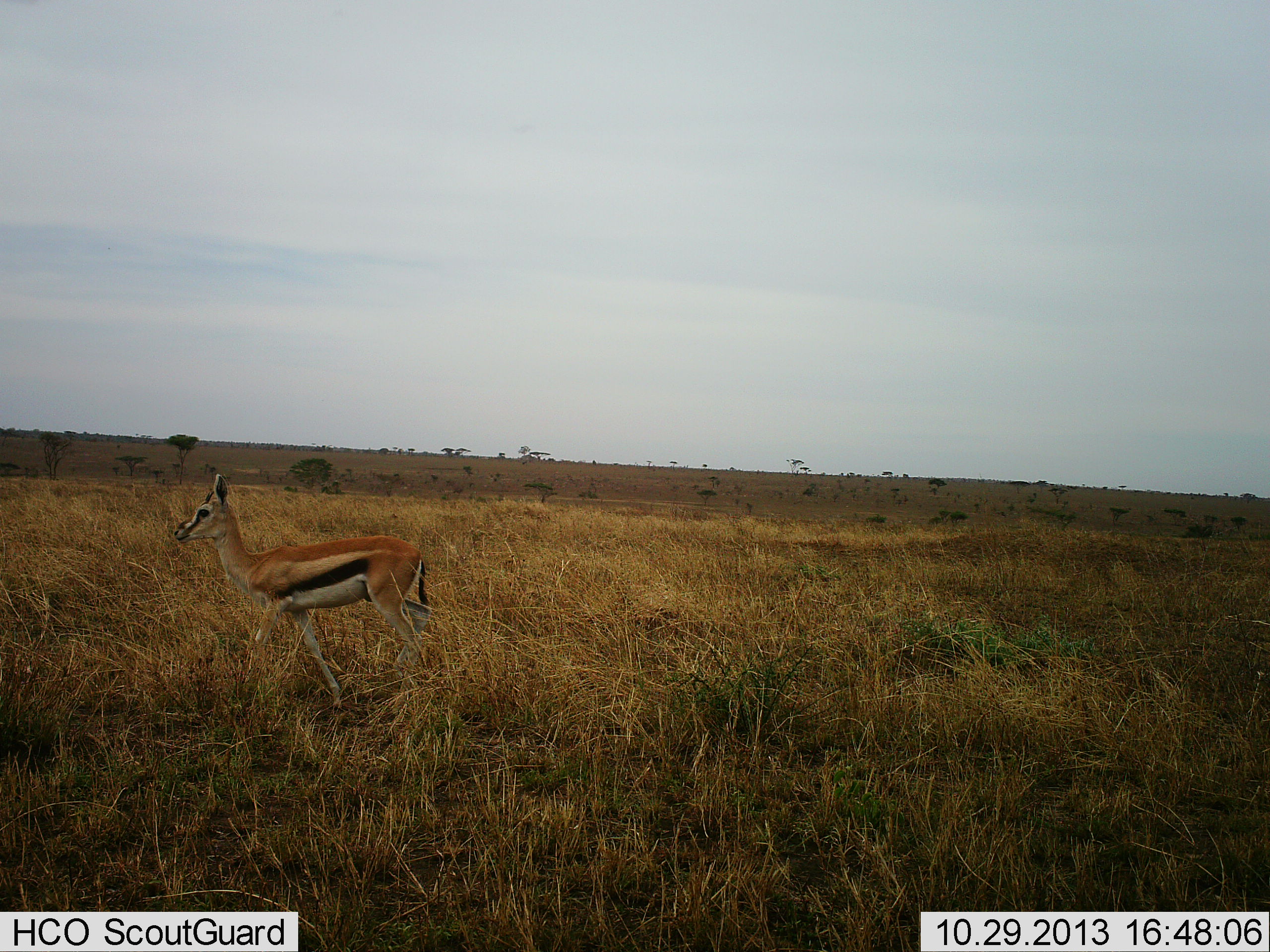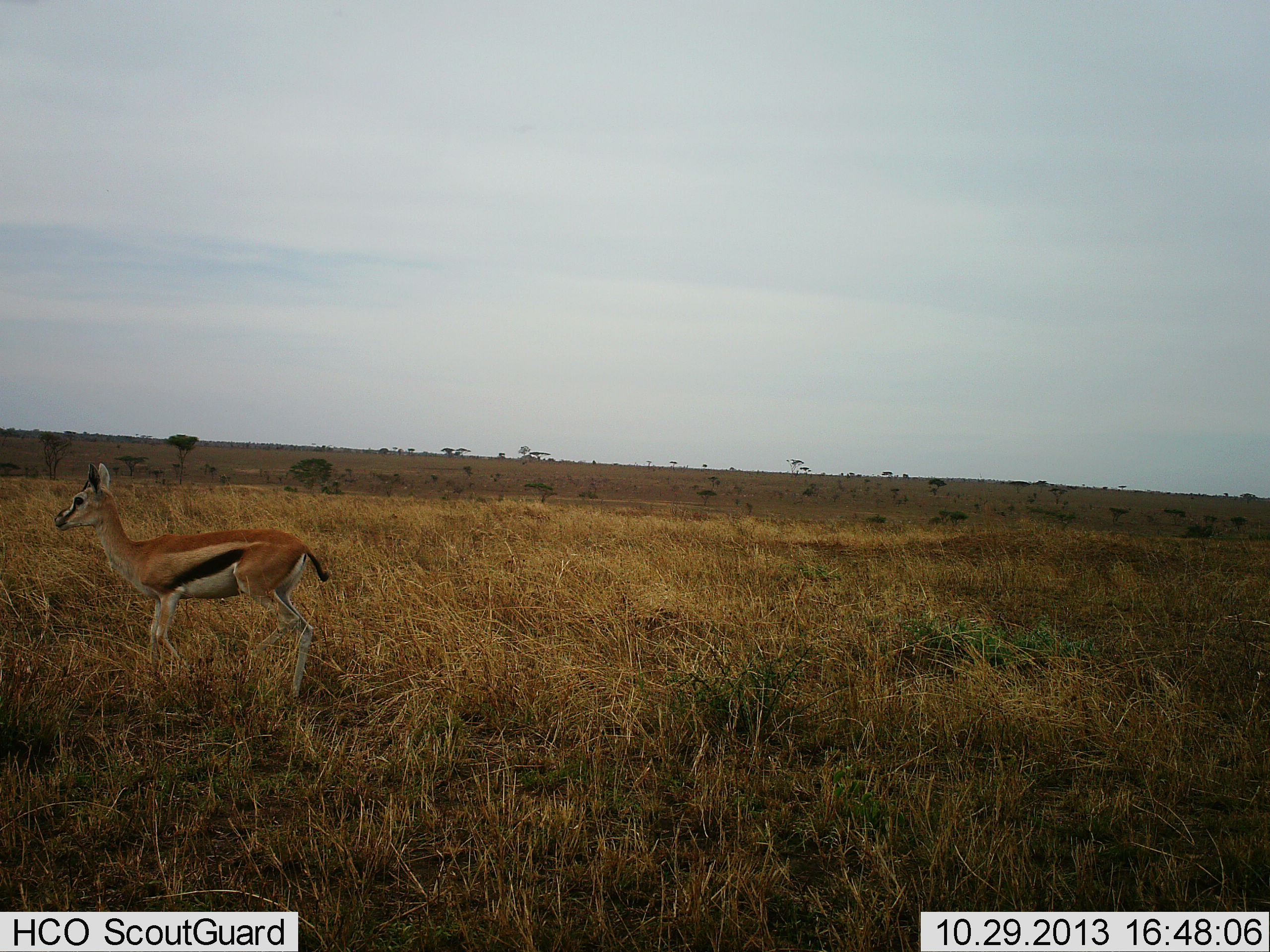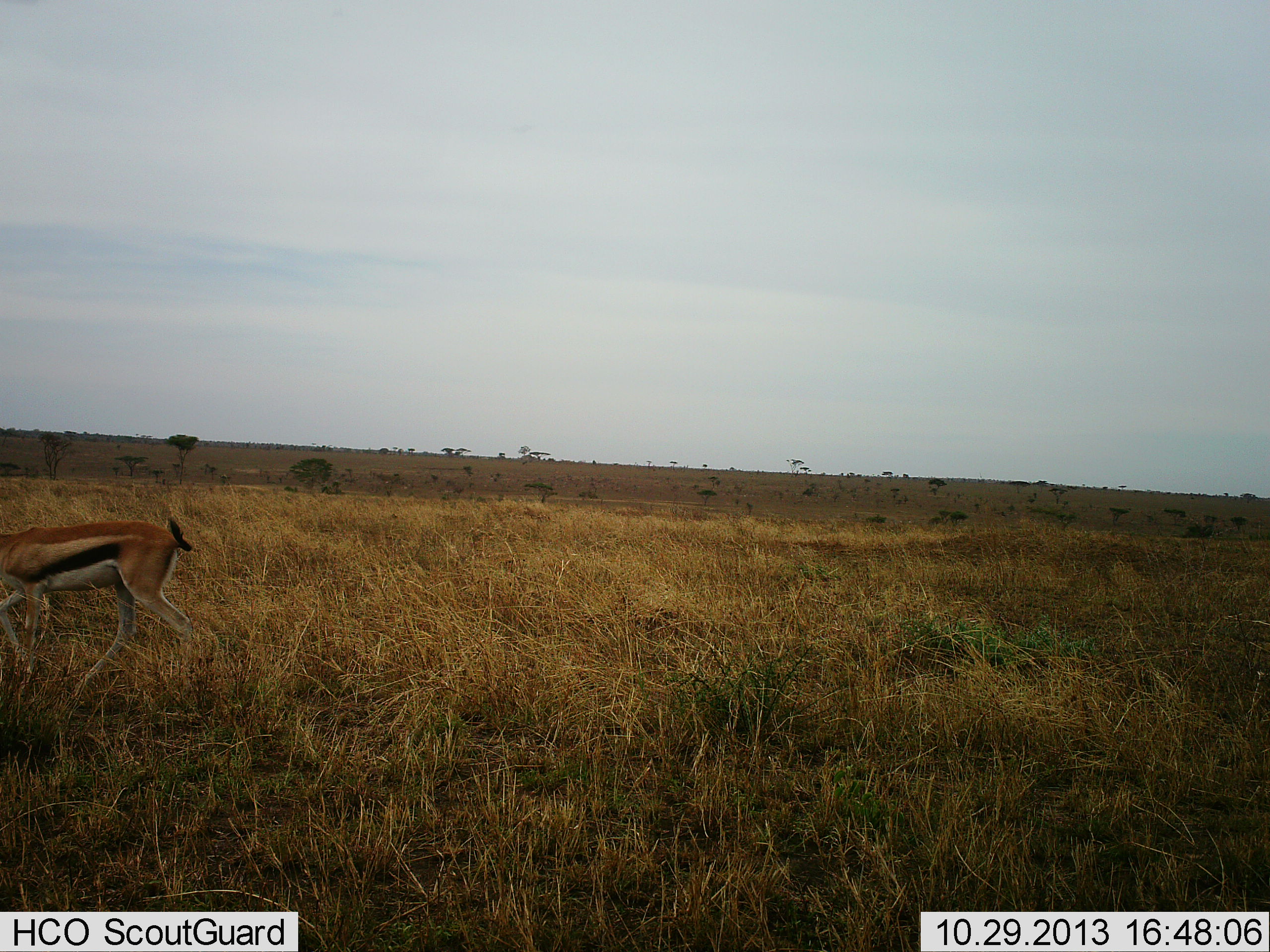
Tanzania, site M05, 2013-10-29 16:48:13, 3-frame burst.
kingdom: Animalia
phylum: Chordata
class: Mammalia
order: Artiodactyla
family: Bovidae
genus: Eudorcas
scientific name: Eudorcas thomsonii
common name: thomson's gazelle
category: gazellethomsons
Gazellethomsons (thomson's gazelle) (Eudorcas thomsonii), count 1. Behavior (volunteer vote fractions): standing 10%, resting 0%, moving 90%, interacting 0%. Young present (vote fraction): 0%. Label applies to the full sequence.